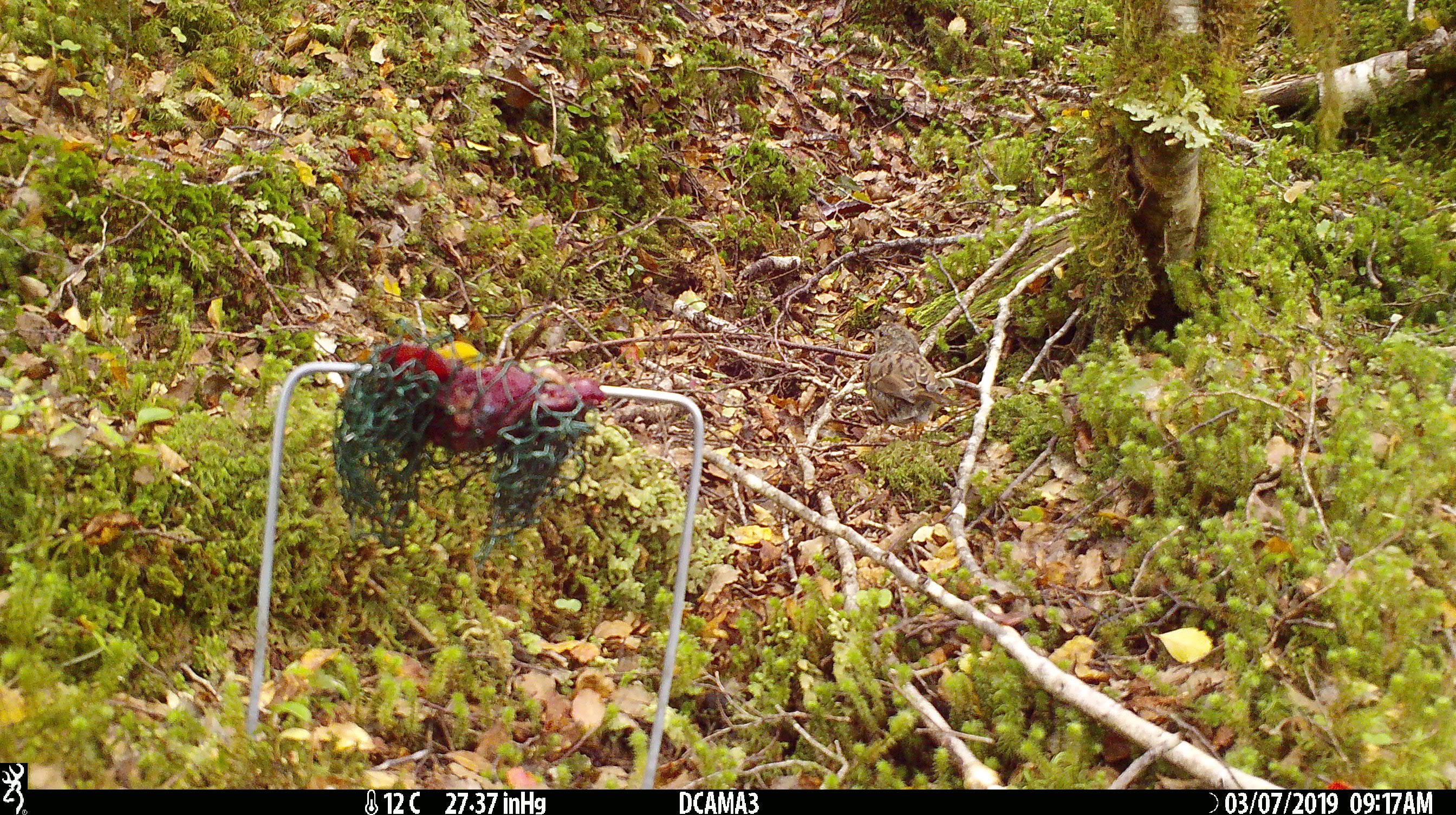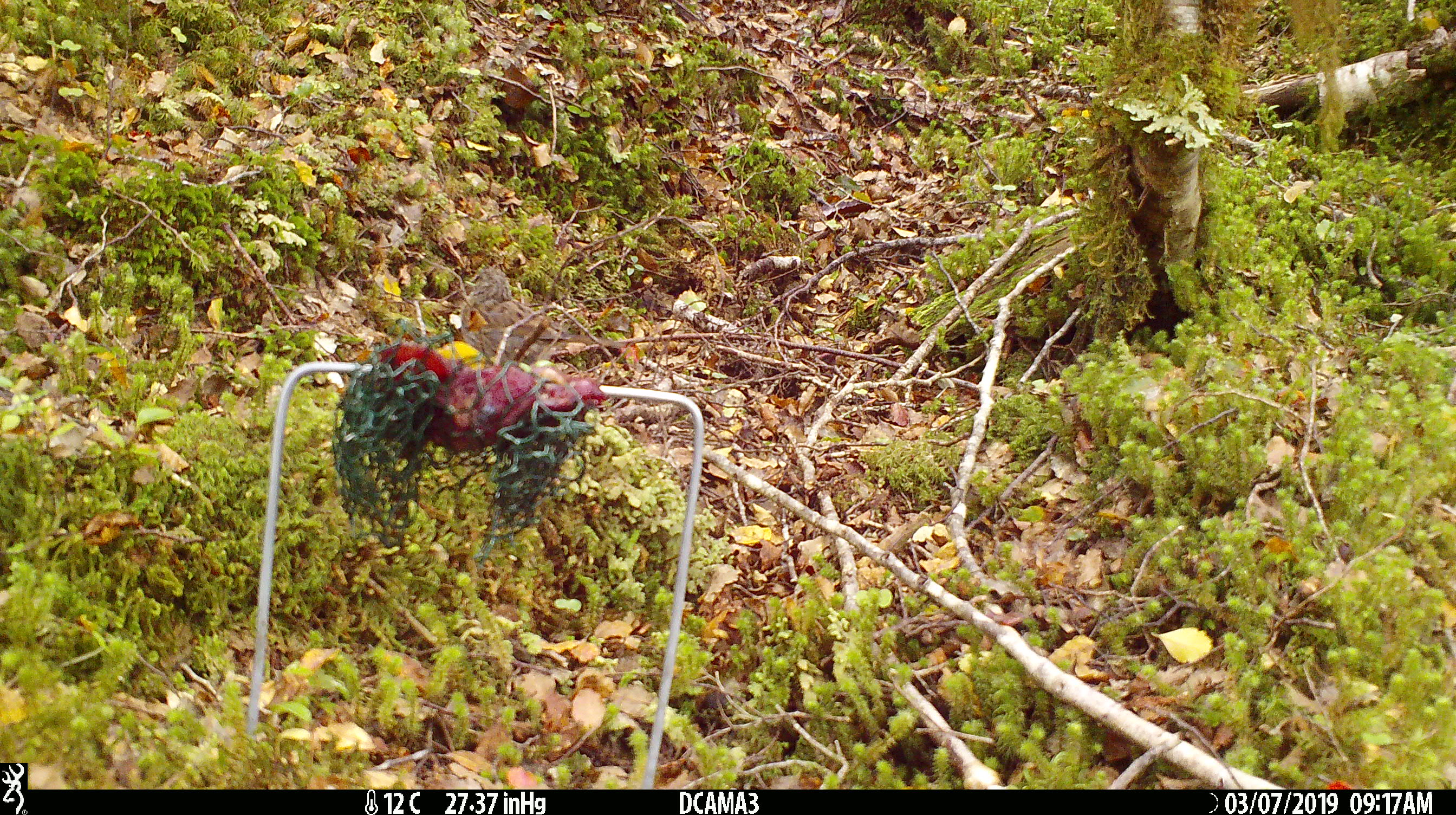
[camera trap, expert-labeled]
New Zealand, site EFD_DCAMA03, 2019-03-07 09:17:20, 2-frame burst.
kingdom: Animalia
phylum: Chordata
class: Aves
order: Passeriformes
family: Prunellidae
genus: Prunella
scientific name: Prunella modularis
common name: dunnock